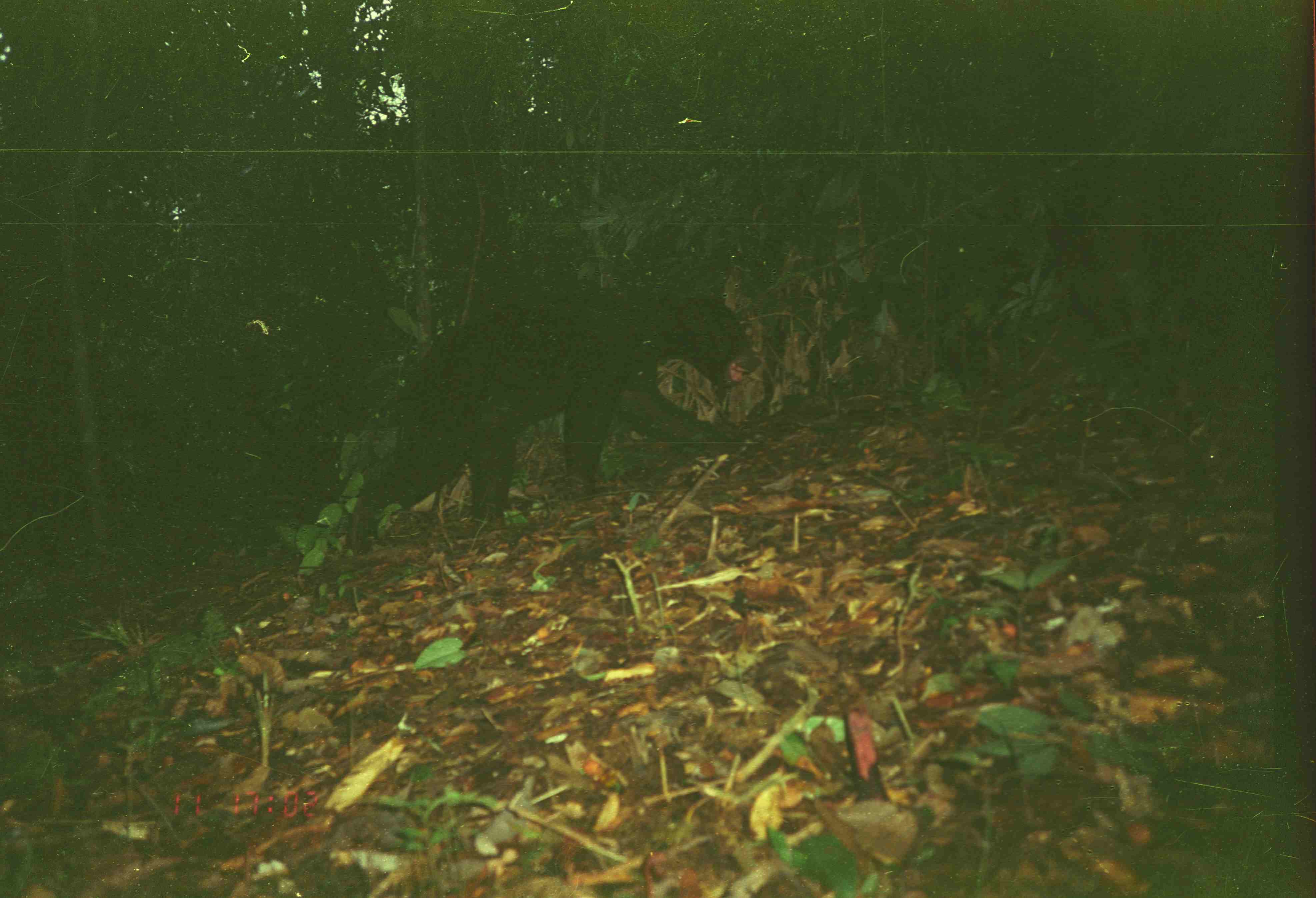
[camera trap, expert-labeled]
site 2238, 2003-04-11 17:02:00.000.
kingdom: Animalia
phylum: Chordata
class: Mammalia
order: Carnivora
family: Ursidae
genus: Helarctos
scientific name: Helarctos malayanus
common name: sun bear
Helarctos malayanus (sun bear), count 1.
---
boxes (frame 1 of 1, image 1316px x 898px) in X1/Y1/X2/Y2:
helarctos malayanus: 342/275/761/558